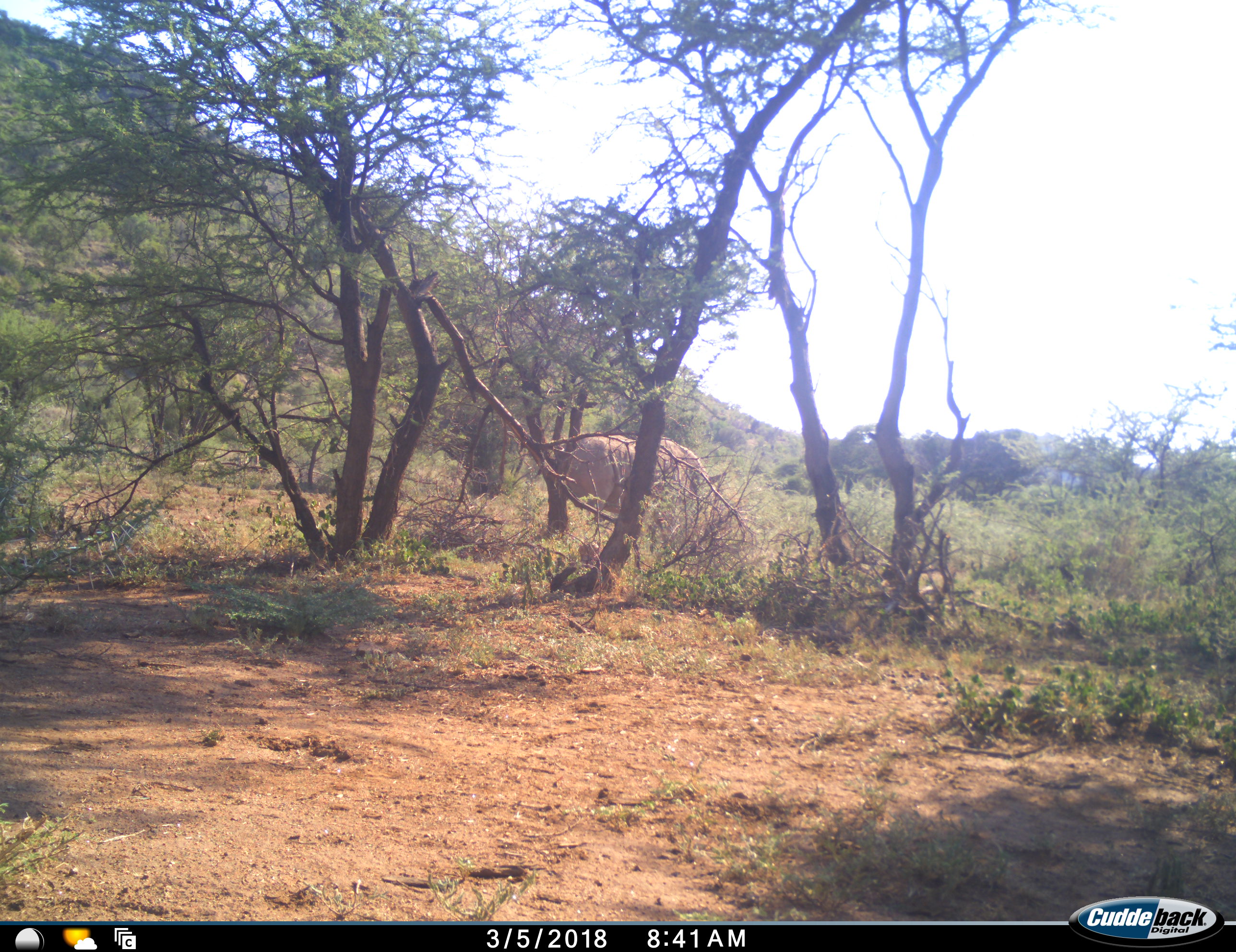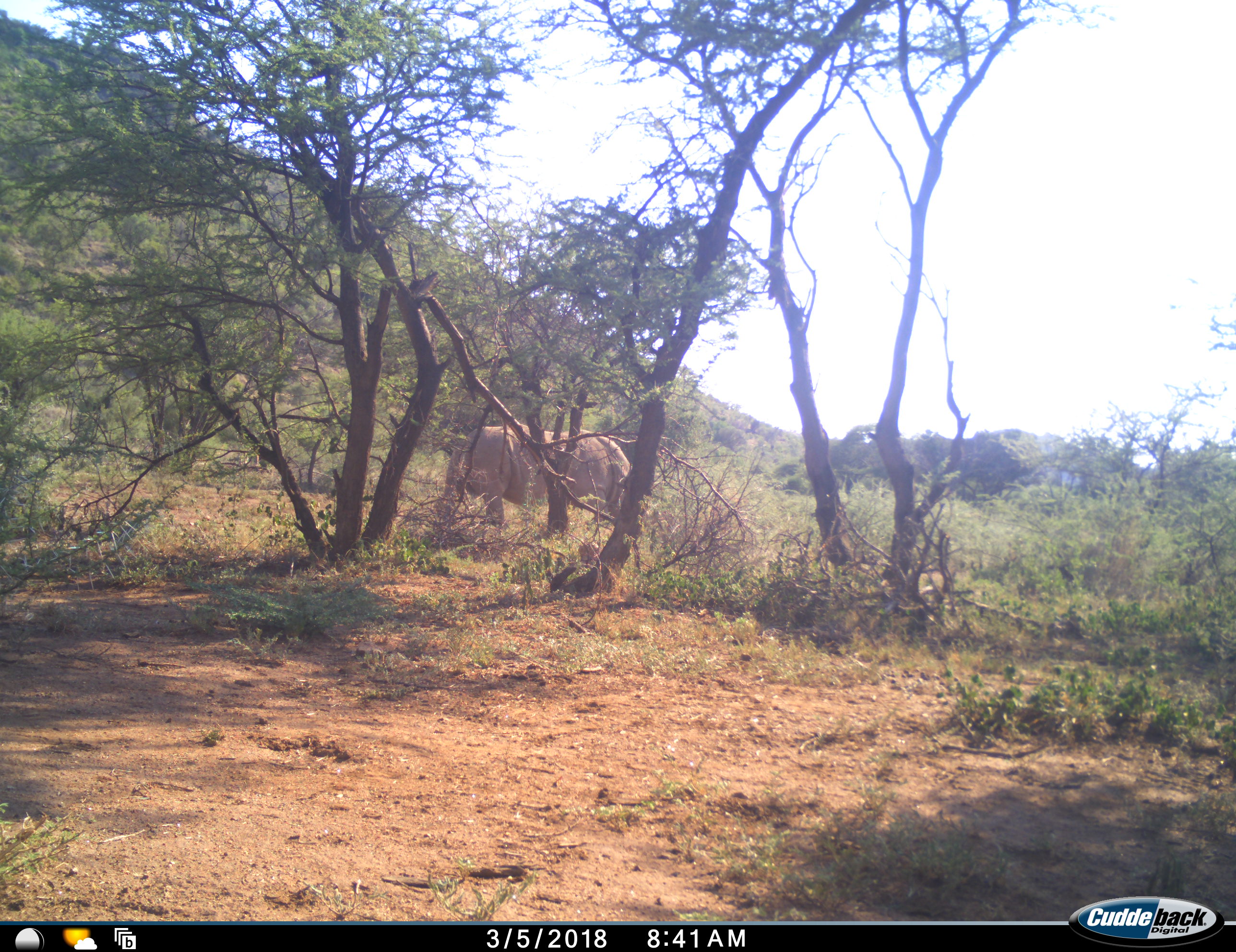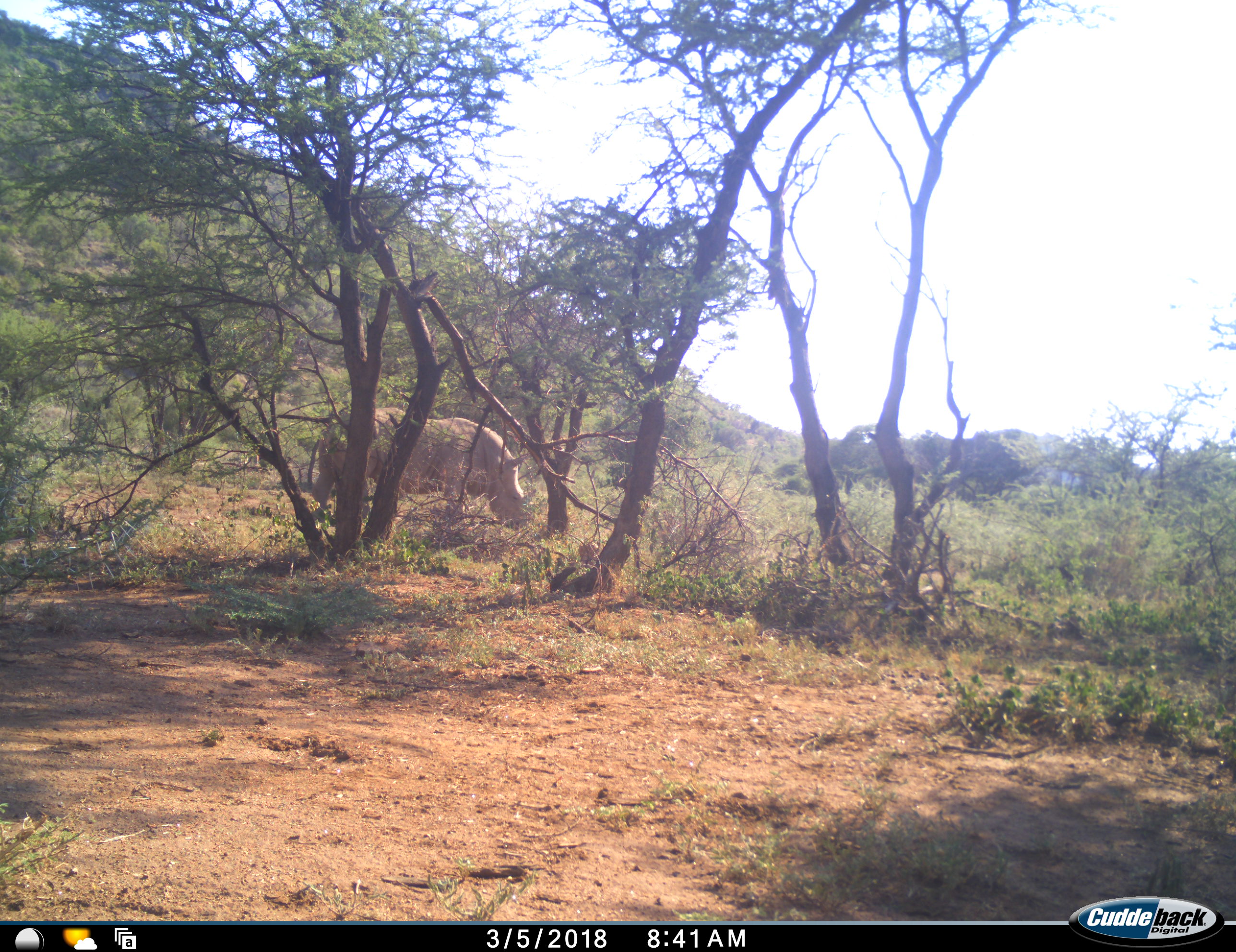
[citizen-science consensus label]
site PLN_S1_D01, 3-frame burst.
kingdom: Animalia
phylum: Chordata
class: Mammalia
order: Perissodactyla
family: Rhinocerotidae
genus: Diceros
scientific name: Diceros bicornis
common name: black rhinoceros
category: rhinocerosblack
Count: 1.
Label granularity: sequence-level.